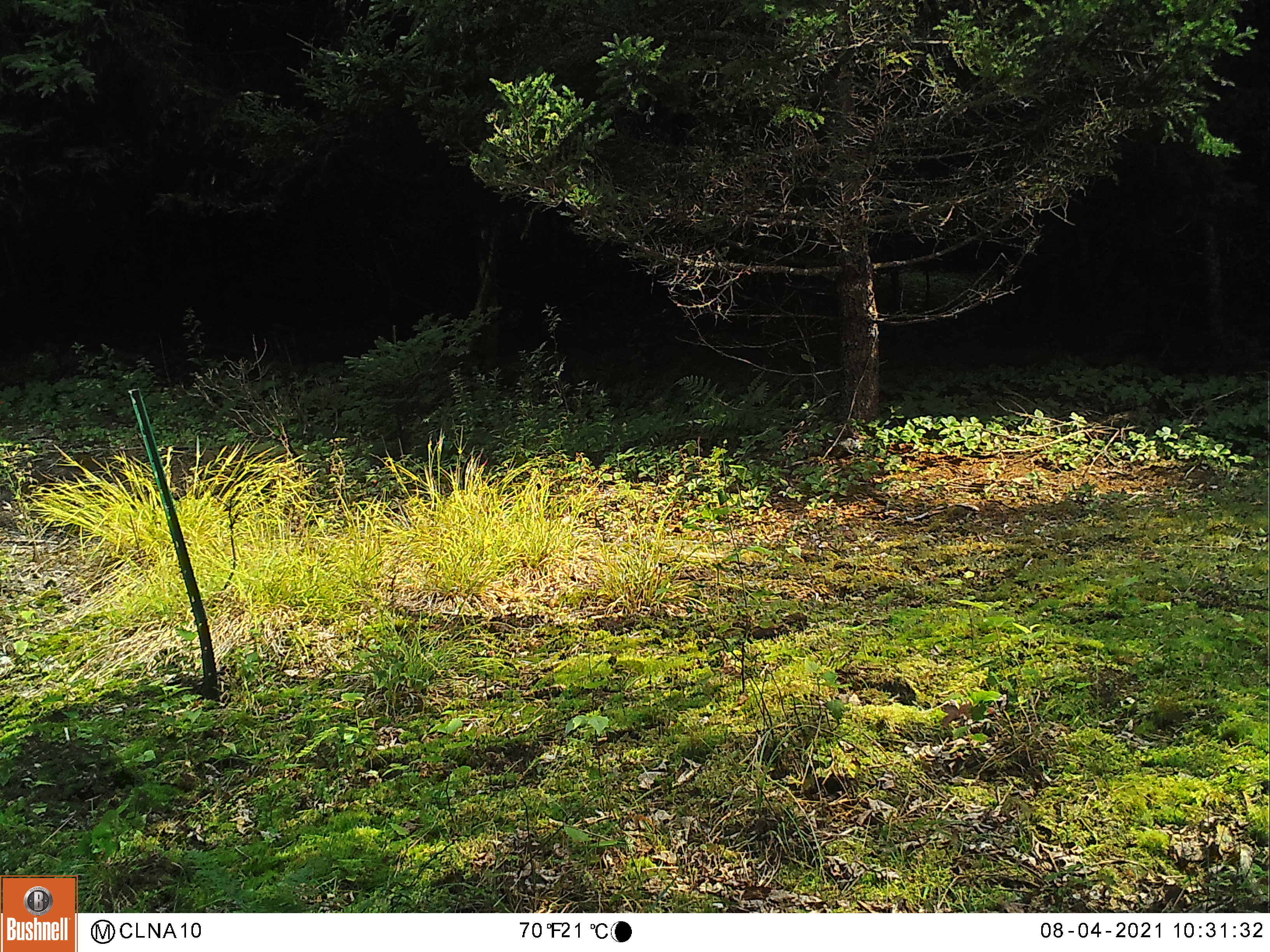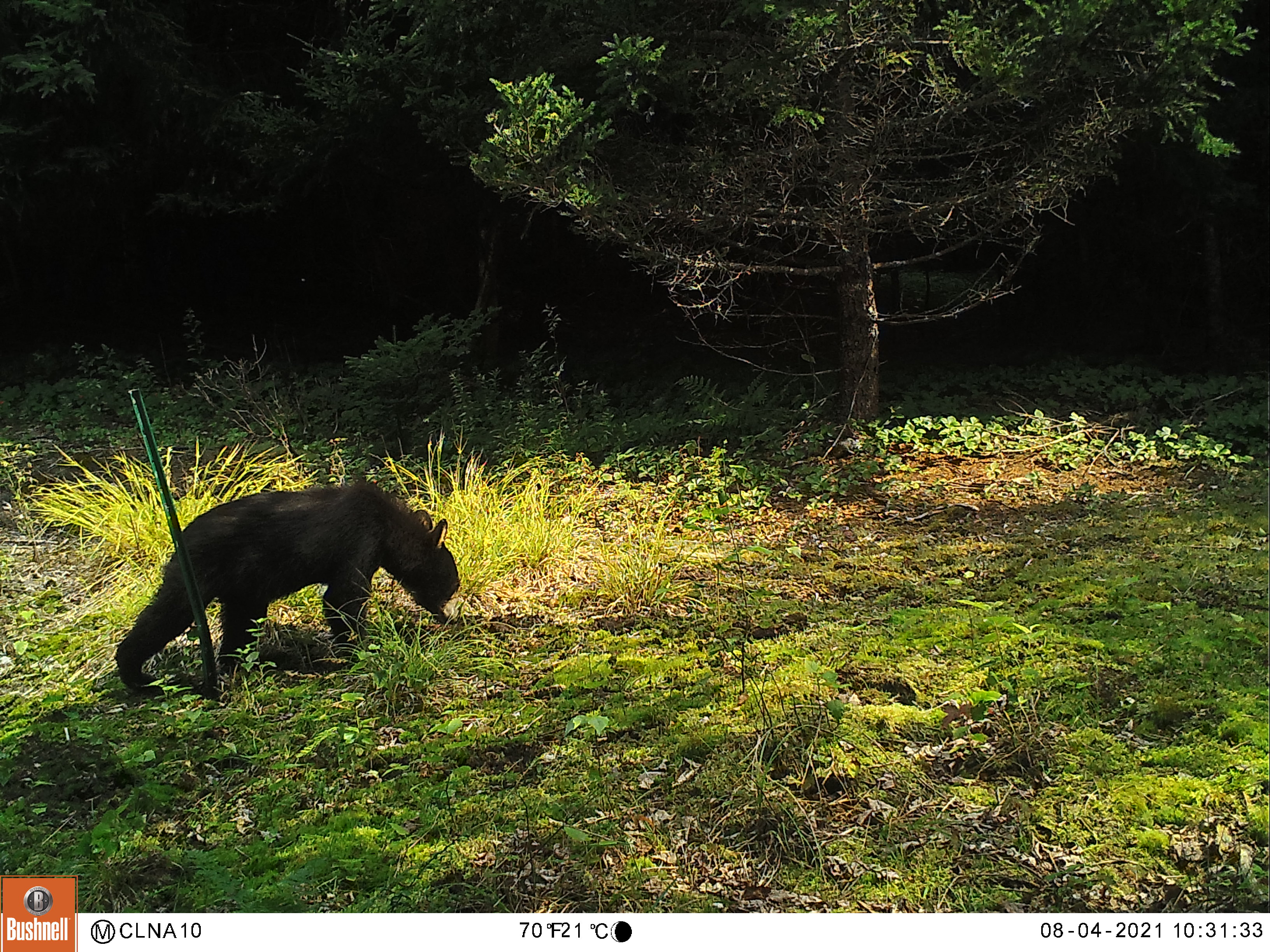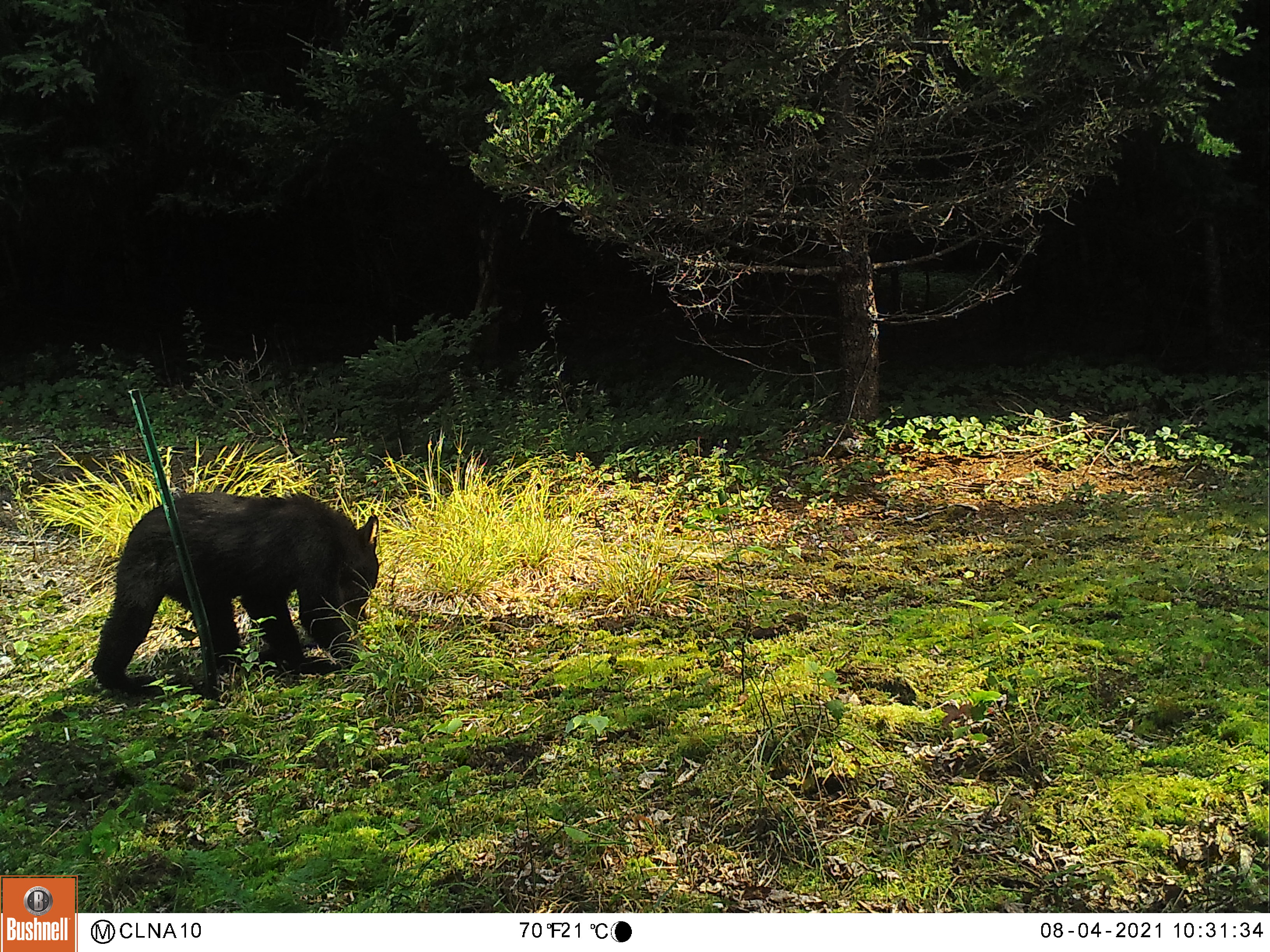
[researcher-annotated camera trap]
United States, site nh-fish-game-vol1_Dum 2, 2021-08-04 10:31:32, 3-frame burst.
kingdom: Animalia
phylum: Chordata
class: Mammalia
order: Carnivora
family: Ursidae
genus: Ursus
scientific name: Ursus americanus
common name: black bear